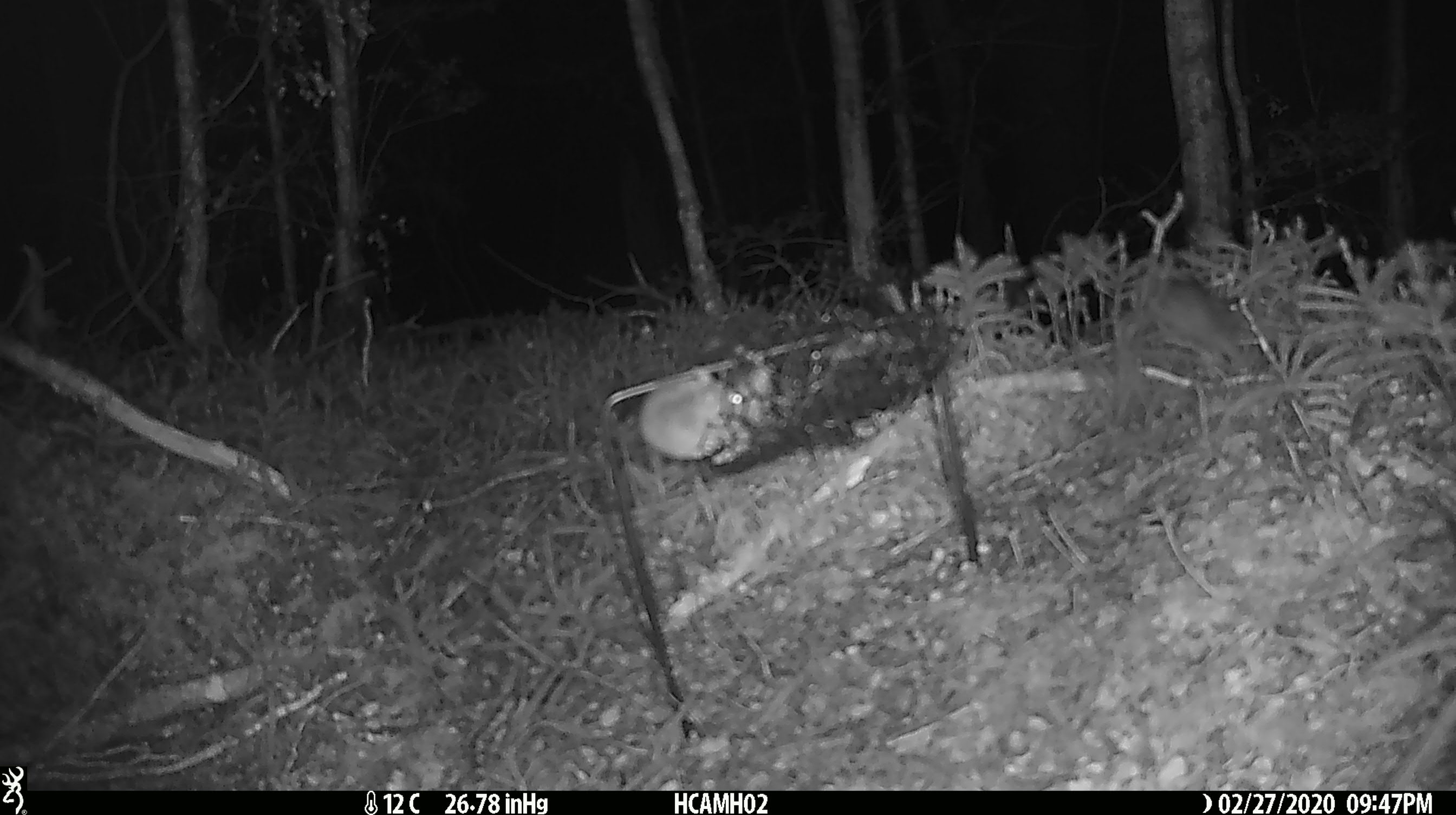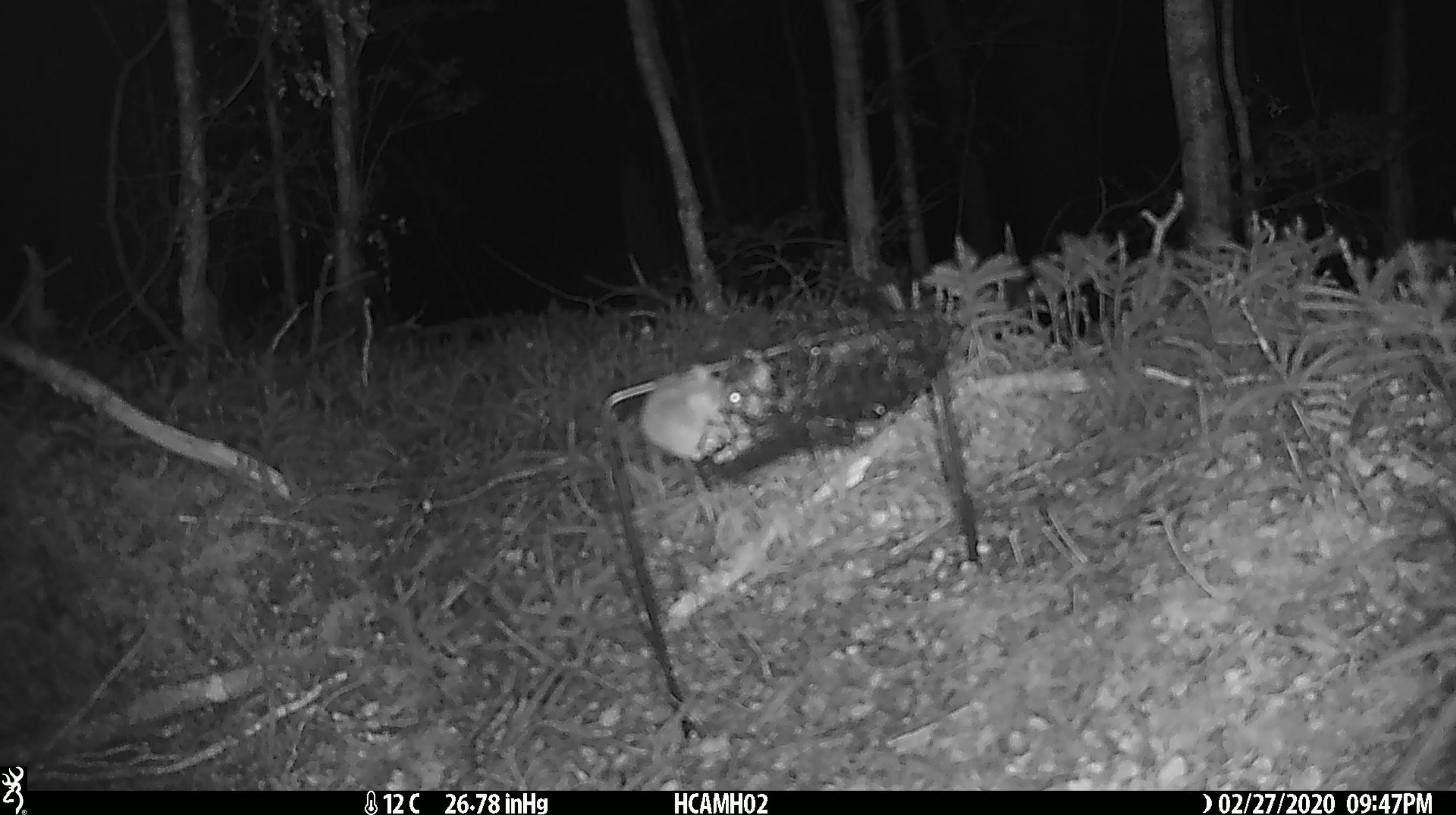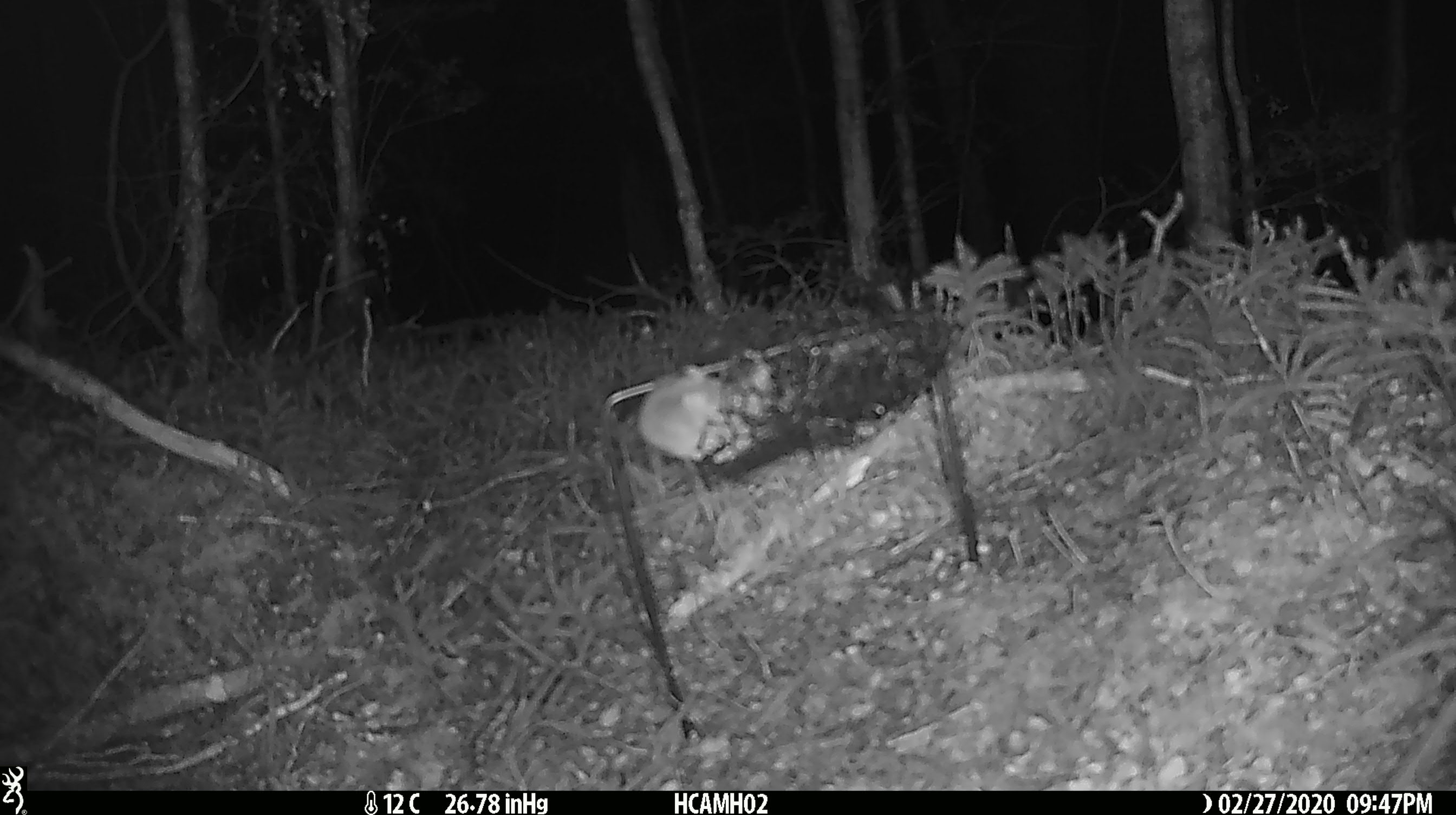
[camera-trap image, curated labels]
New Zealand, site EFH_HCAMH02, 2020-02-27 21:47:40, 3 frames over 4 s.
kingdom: Animalia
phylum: Chordata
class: Mammalia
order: Rodentia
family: Muridae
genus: Mus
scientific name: Mus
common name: mouse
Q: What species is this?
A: Mouse (Mus).